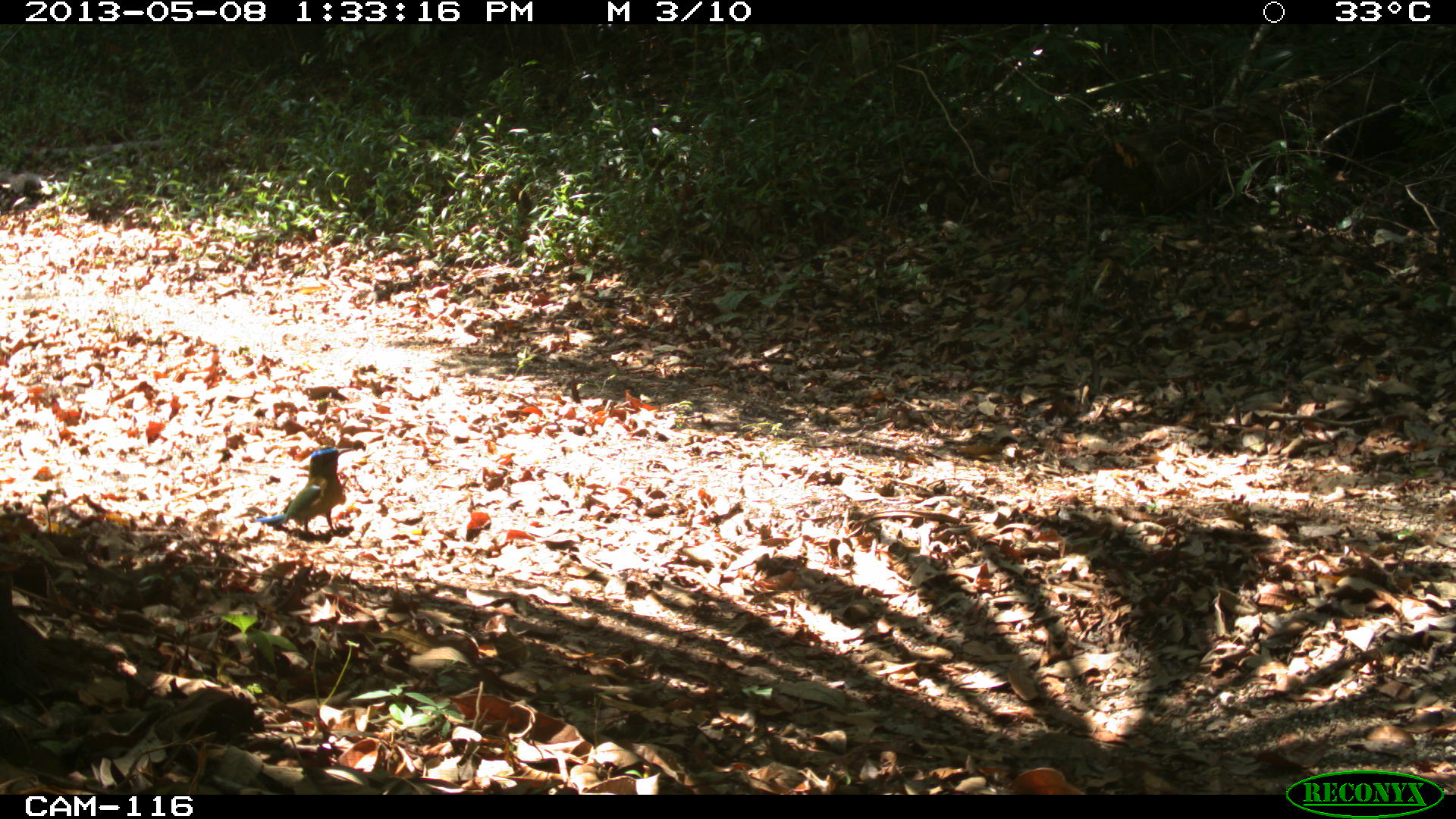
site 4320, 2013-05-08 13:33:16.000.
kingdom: Animalia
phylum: Chordata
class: Aves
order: Coraciiformes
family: Momotidae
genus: Momotus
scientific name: Momotus momota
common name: amazonian motmot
Momotus momota (amazonian motmot), count 1.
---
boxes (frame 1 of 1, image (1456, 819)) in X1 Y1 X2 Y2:
momotus momota: 251 445 356 534